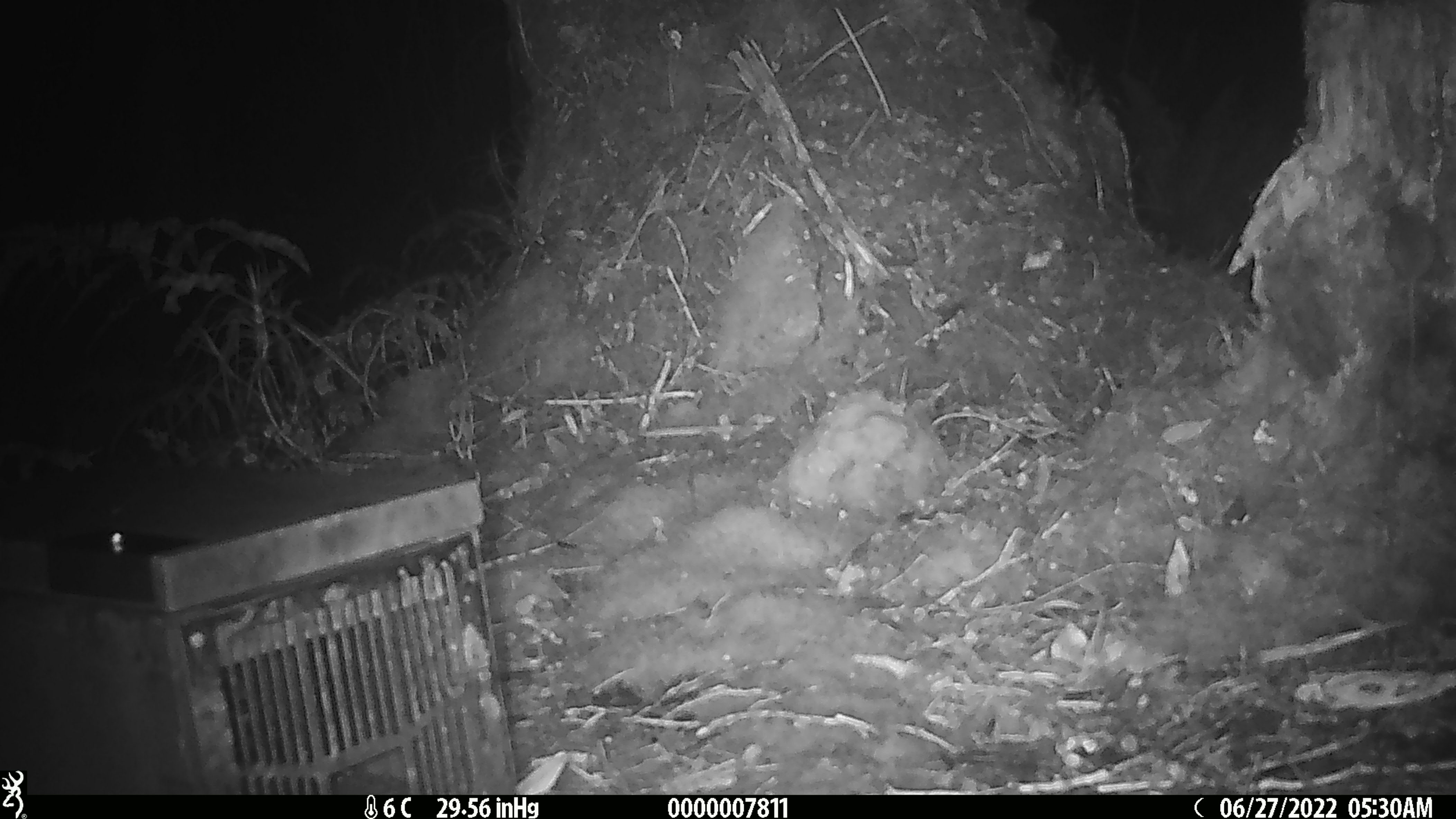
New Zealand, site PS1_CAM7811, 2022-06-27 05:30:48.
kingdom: Animalia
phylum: Chordata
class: Mammalia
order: Rodentia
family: Muridae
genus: Mus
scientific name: Mus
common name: mouse